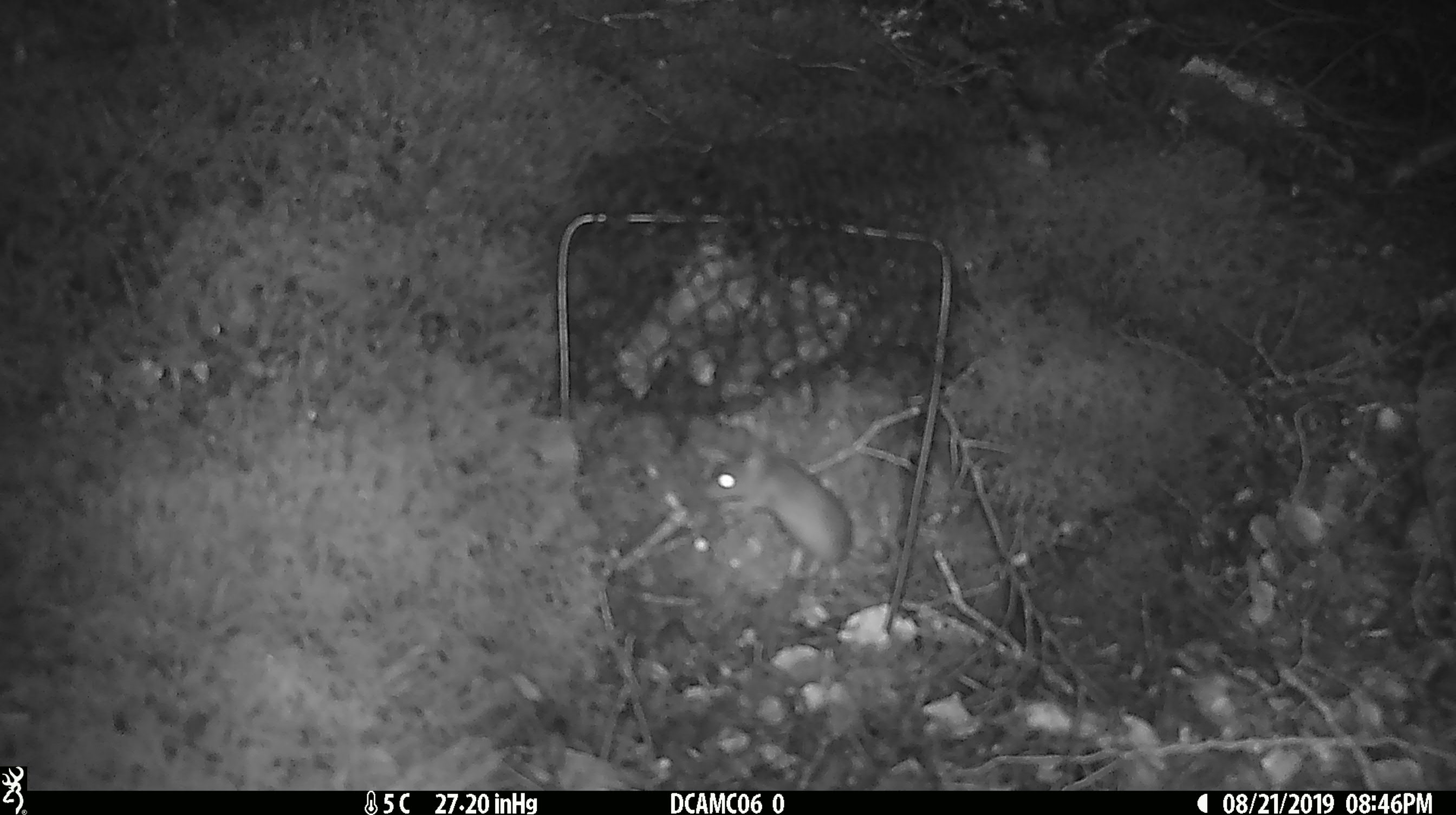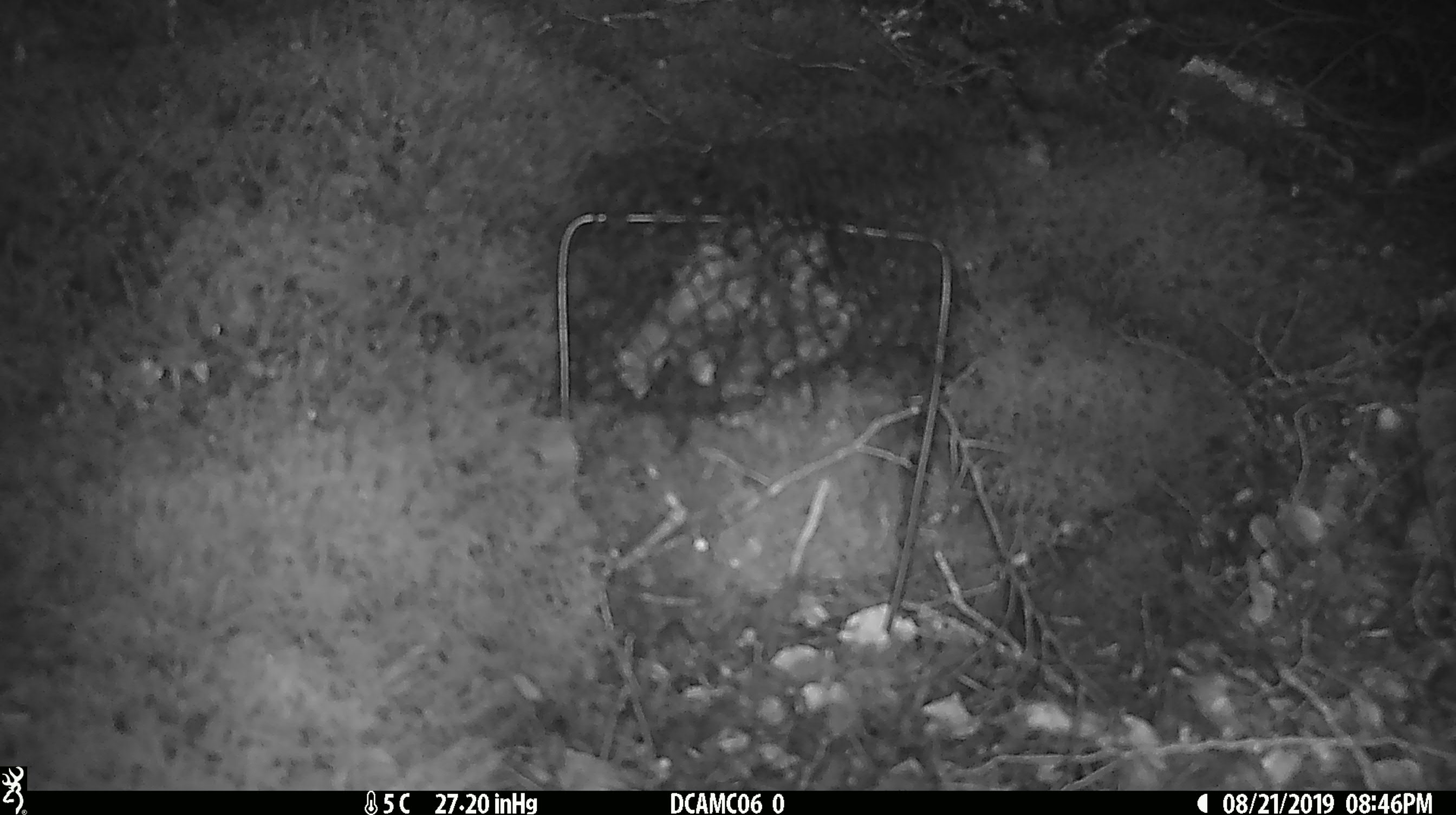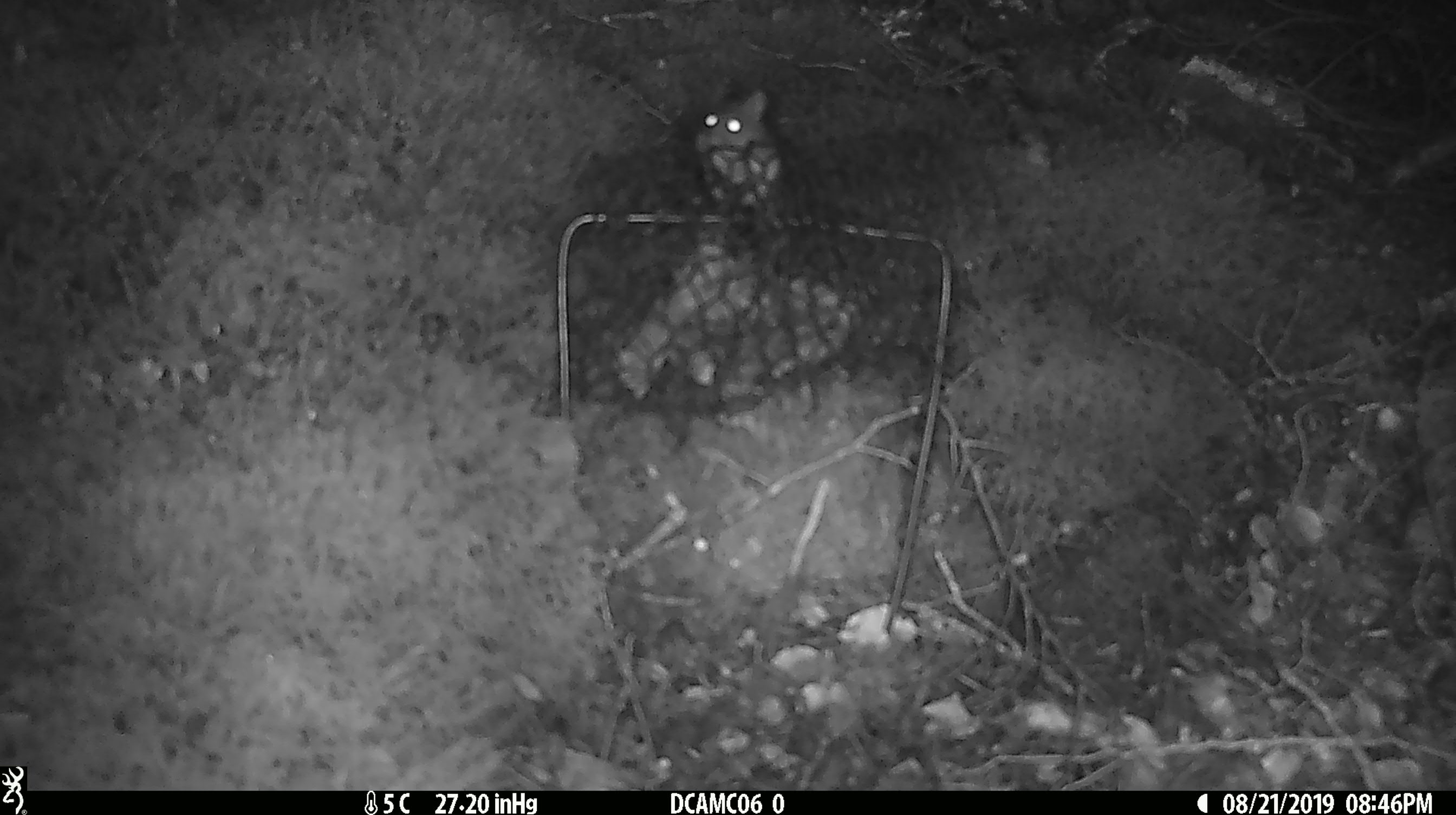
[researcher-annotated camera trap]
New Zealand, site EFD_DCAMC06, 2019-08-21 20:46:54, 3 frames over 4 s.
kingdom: Animalia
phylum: Chordata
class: Mammalia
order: Rodentia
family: Muridae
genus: Mus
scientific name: Mus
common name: mouse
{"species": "mouse (Mus)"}